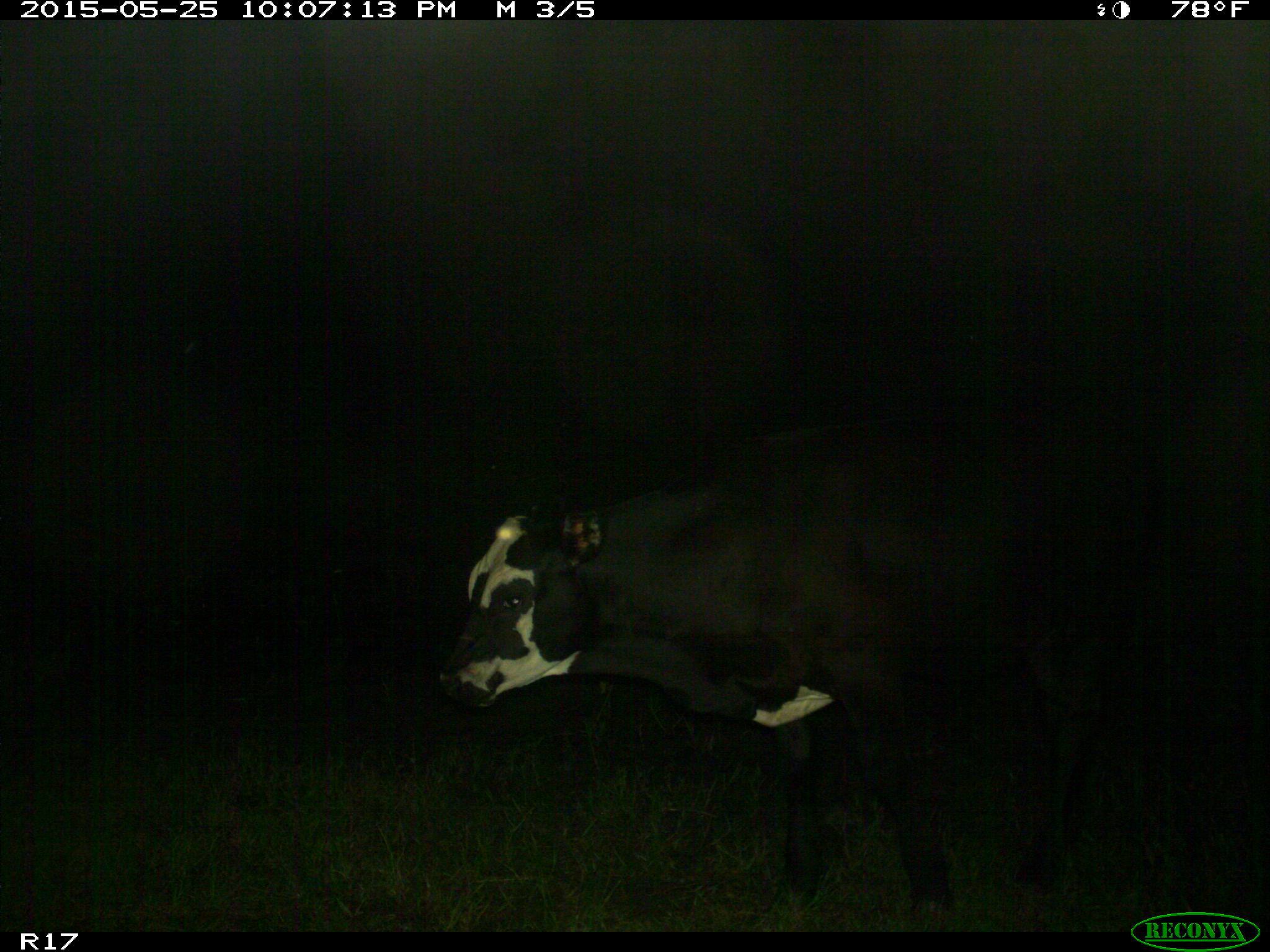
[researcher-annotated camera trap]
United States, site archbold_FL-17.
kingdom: Animalia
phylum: Chordata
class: Mammalia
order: Artiodactyla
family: Bovidae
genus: Bos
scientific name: Bos taurus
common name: domestic cow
Bos taurus (domestic cow).